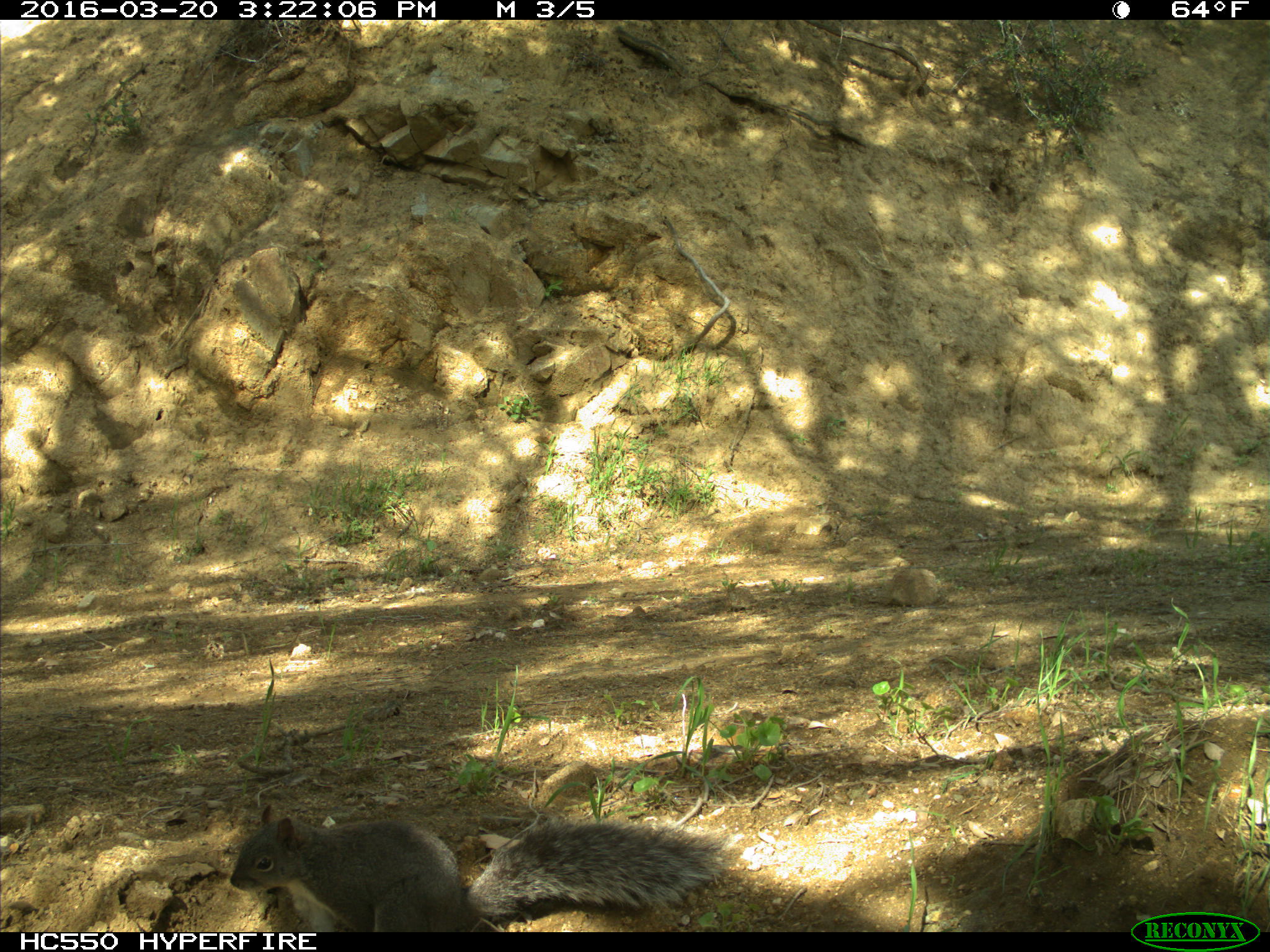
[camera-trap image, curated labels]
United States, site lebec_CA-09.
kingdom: Animalia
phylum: Chordata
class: Mammalia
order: Rodentia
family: Sciuridae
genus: Sciurus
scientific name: Sciurus carolinensis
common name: eastern gray squirrel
Sciurus carolinensis (eastern gray squirrel).